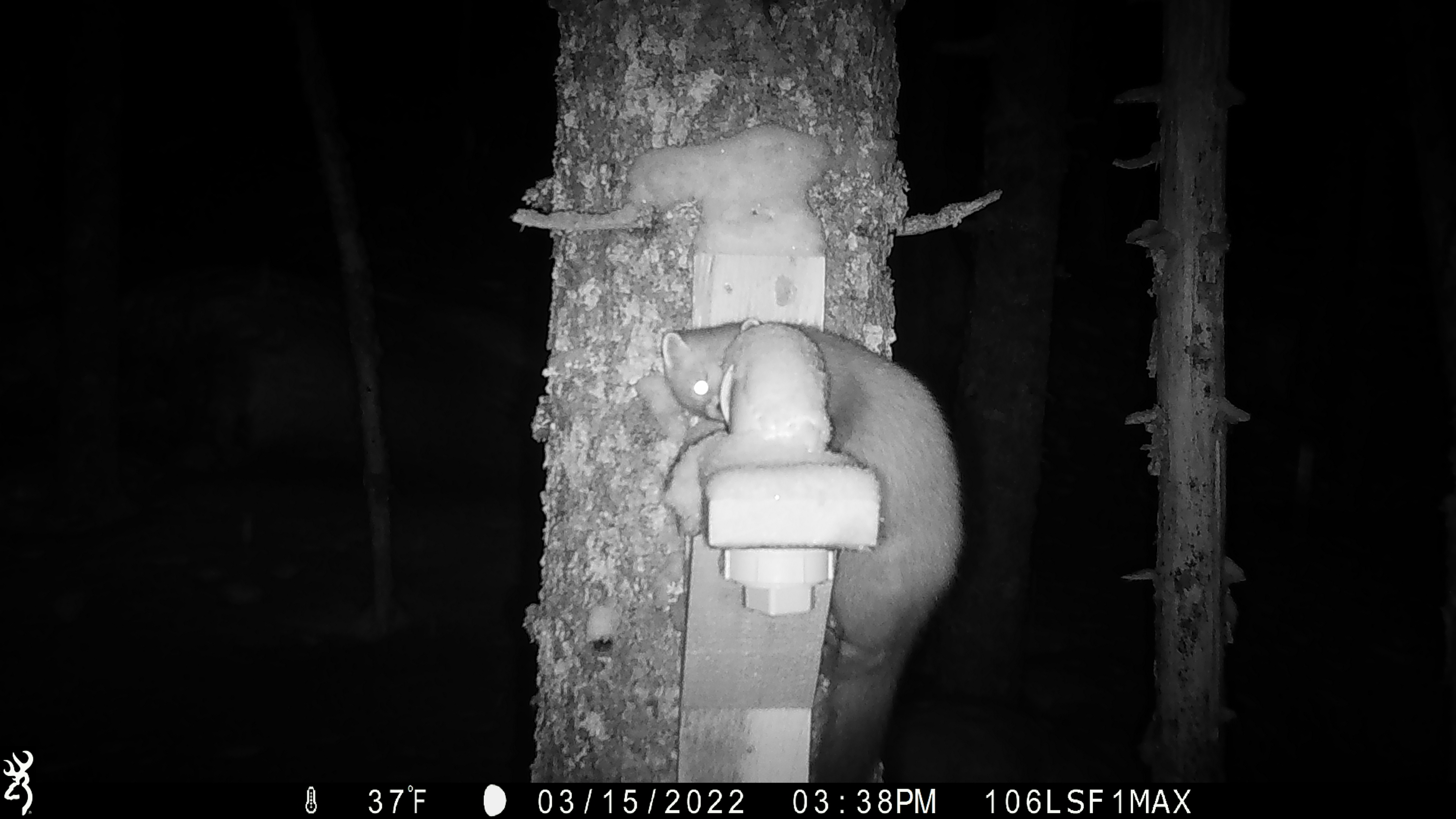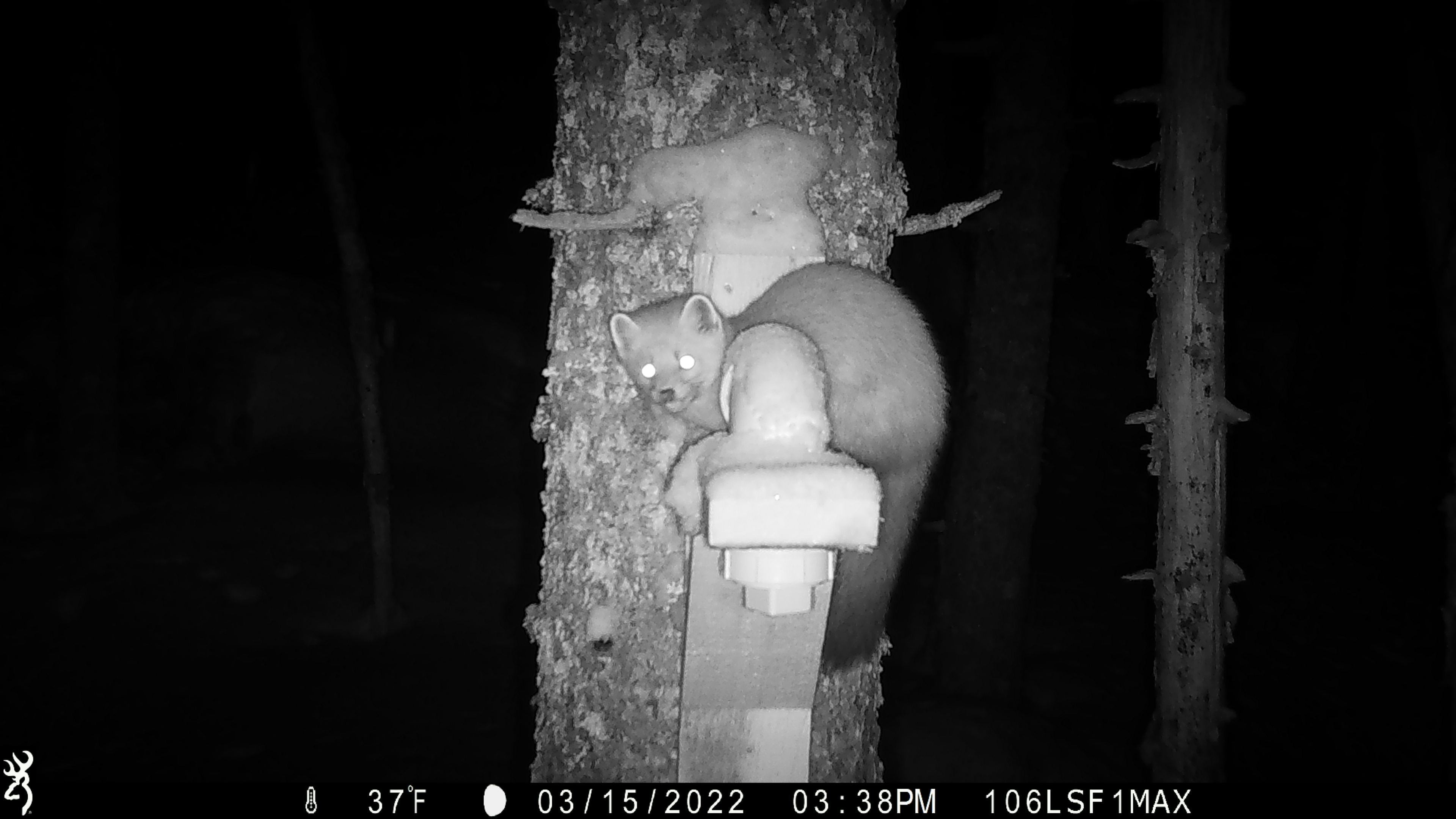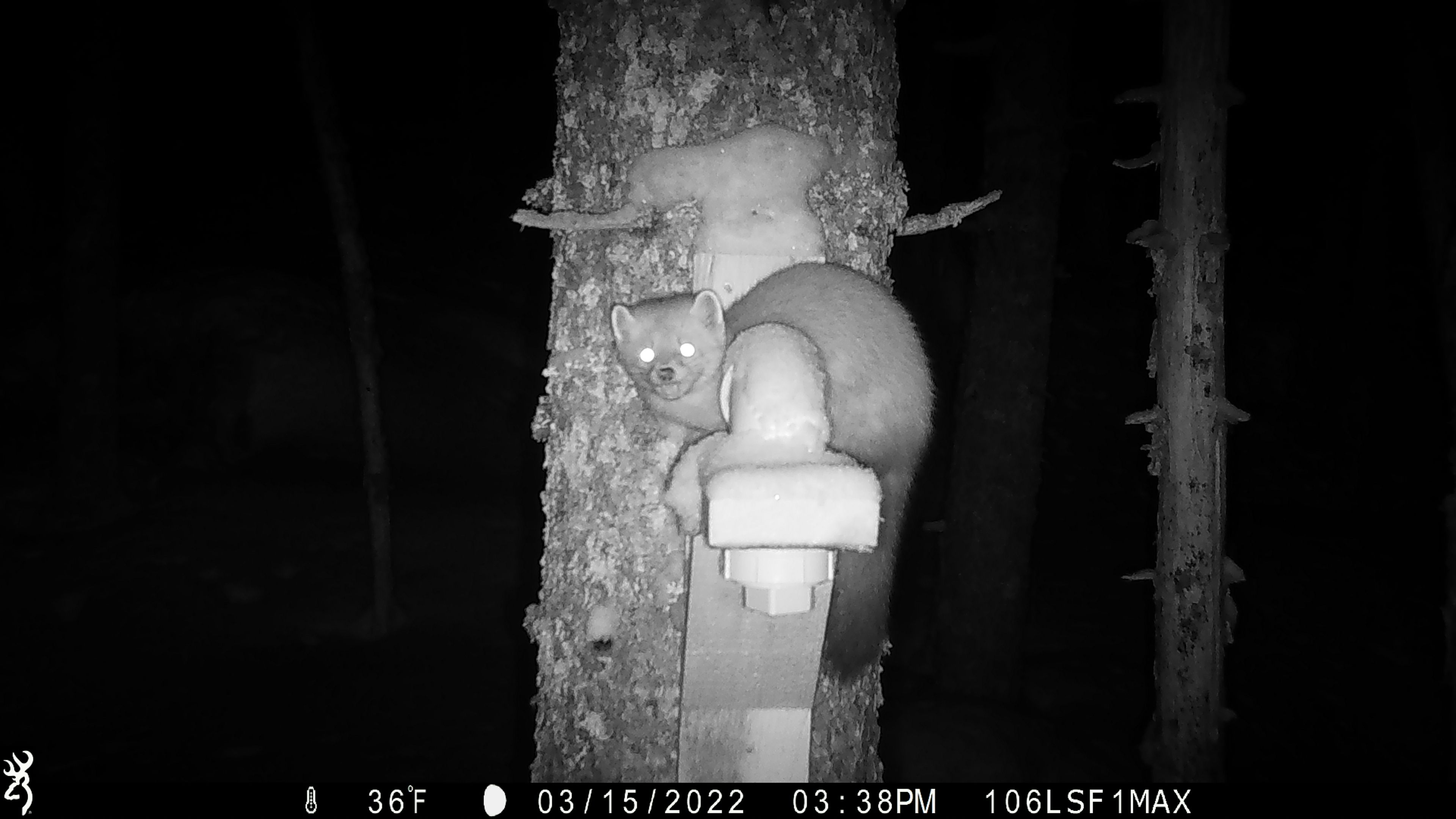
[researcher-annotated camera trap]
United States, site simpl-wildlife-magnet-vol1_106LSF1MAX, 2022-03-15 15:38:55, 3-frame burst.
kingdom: Animalia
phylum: Chordata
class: Mammalia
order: Carnivora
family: Mustelidae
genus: Martes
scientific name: Martes americana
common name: american marten